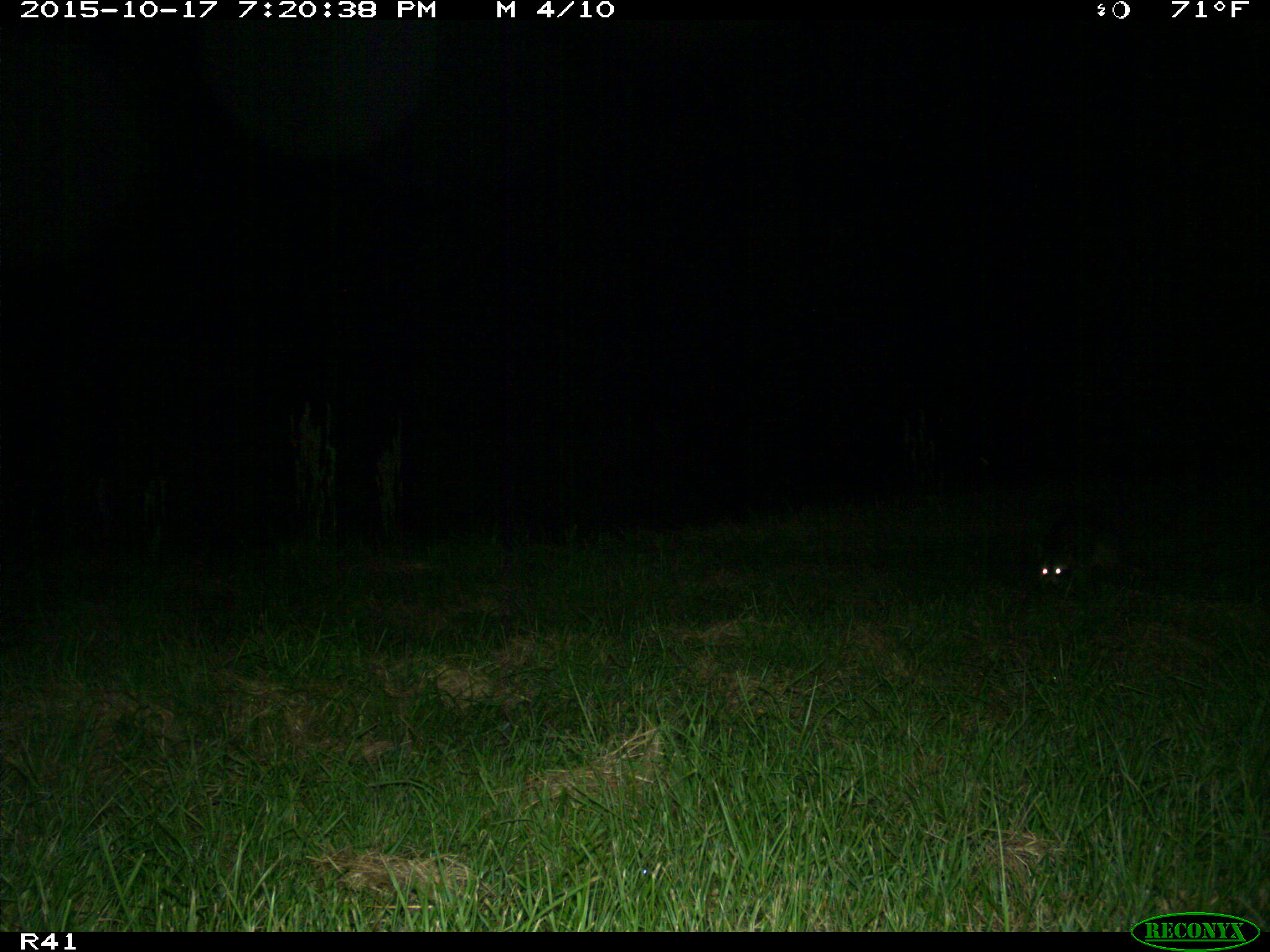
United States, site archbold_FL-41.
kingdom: Animalia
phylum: Chordata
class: Mammalia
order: Carnivora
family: Procyonidae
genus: Procyon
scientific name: Procyon lotor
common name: common raccoon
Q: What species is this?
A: Procyon lotor (common raccoon).